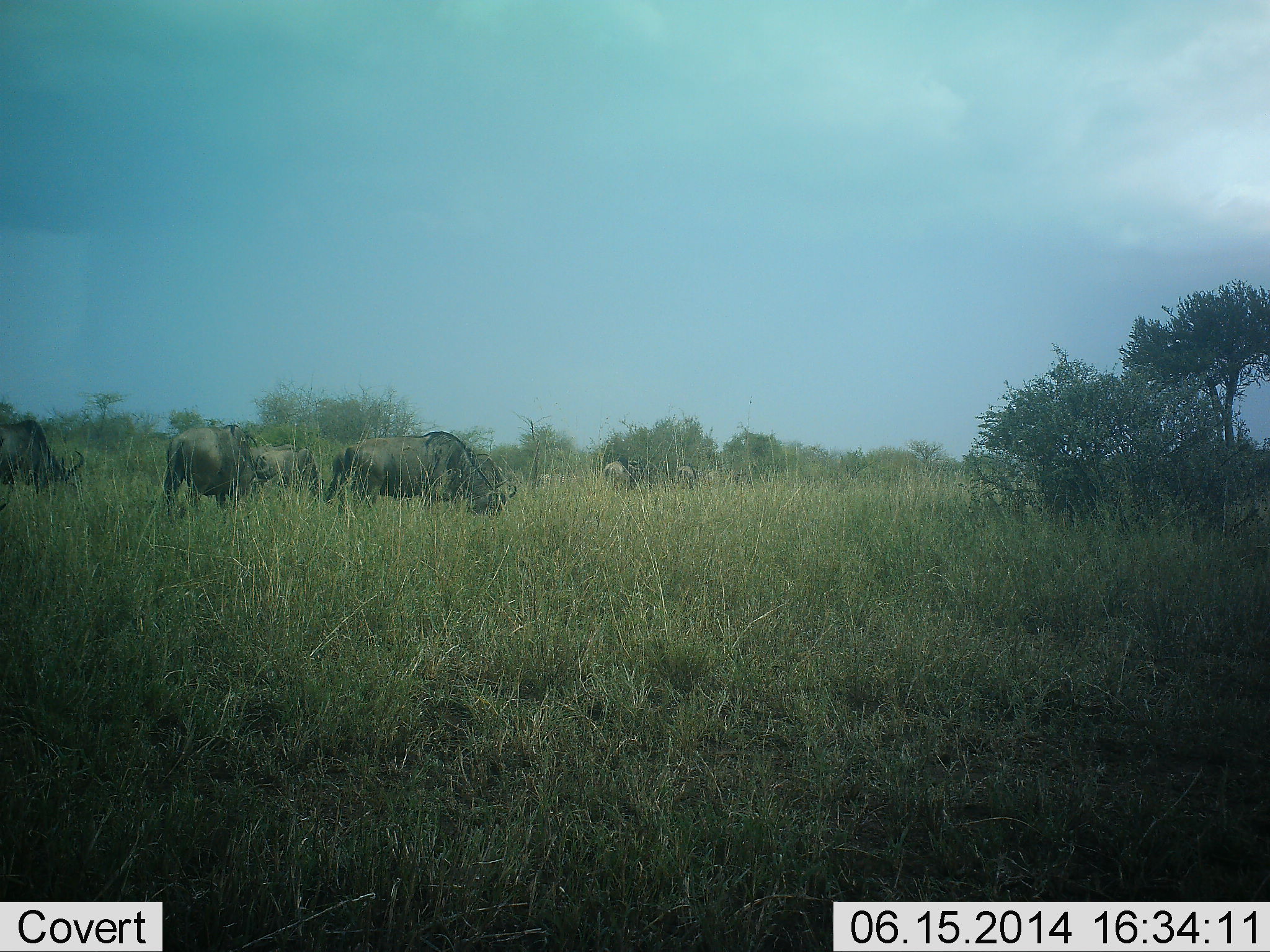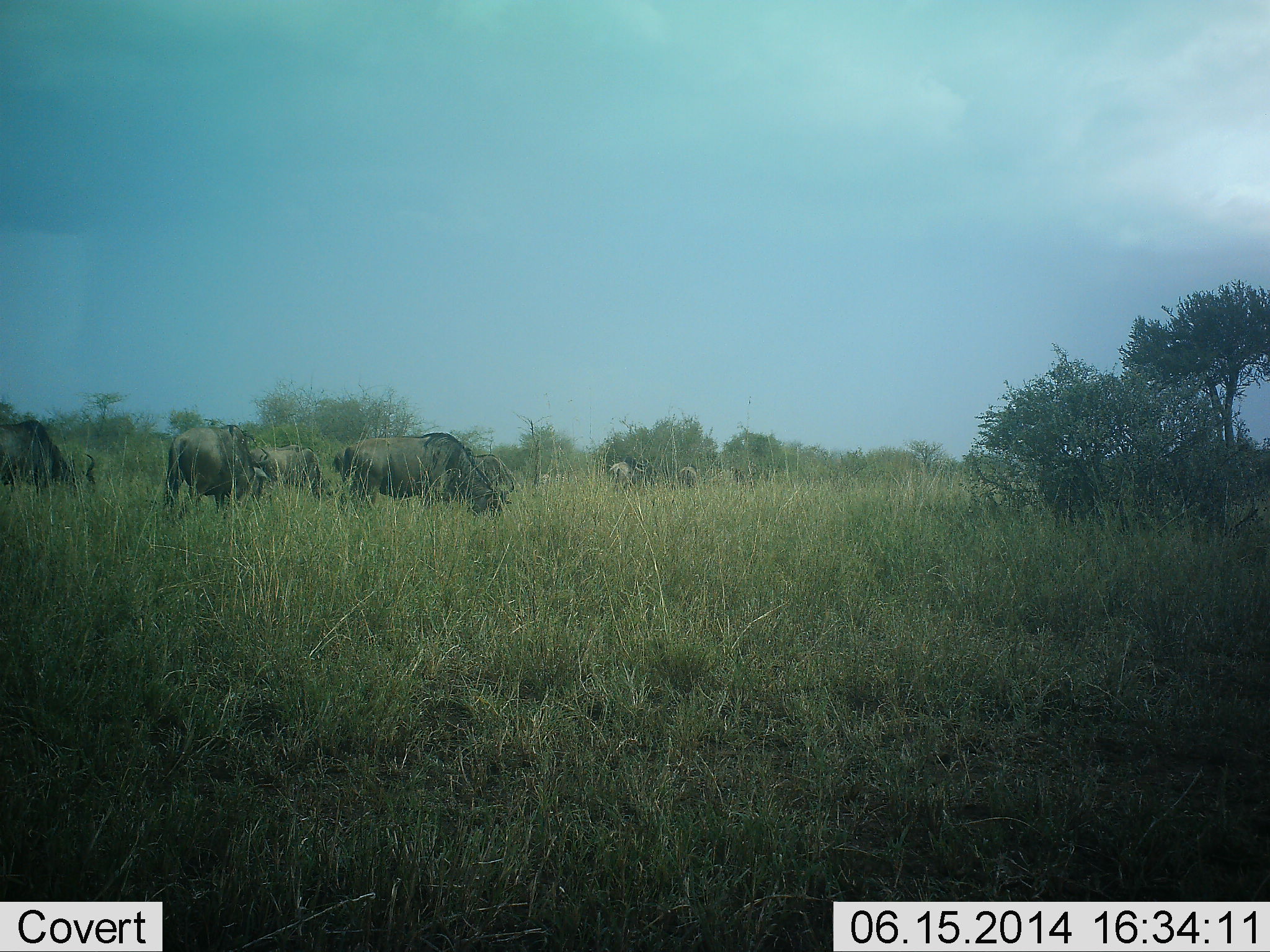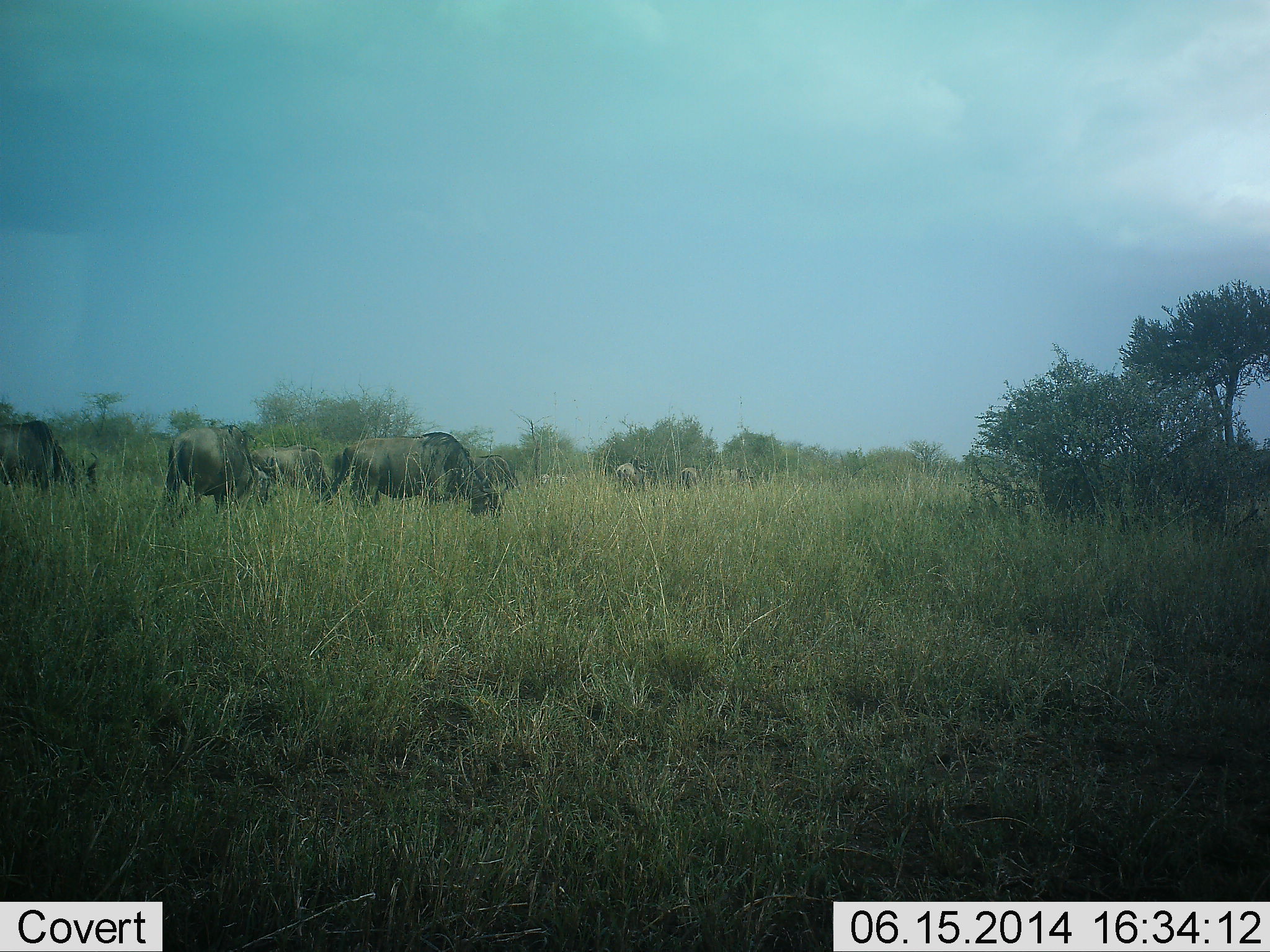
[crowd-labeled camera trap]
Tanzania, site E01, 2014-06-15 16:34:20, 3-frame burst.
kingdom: Animalia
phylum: Chordata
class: Mammalia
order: Artiodactyla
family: Bovidae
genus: Connochaetes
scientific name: Connochaetes taurinus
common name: blue wildebeest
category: wildebeest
Wildebeest (blue wildebeest) (Connochaetes taurinus), count 7. Behavior (volunteer vote fractions): standing 20%, resting 0%, moving 20%, interacting 0%. Young present (vote fraction): 0%. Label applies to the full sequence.